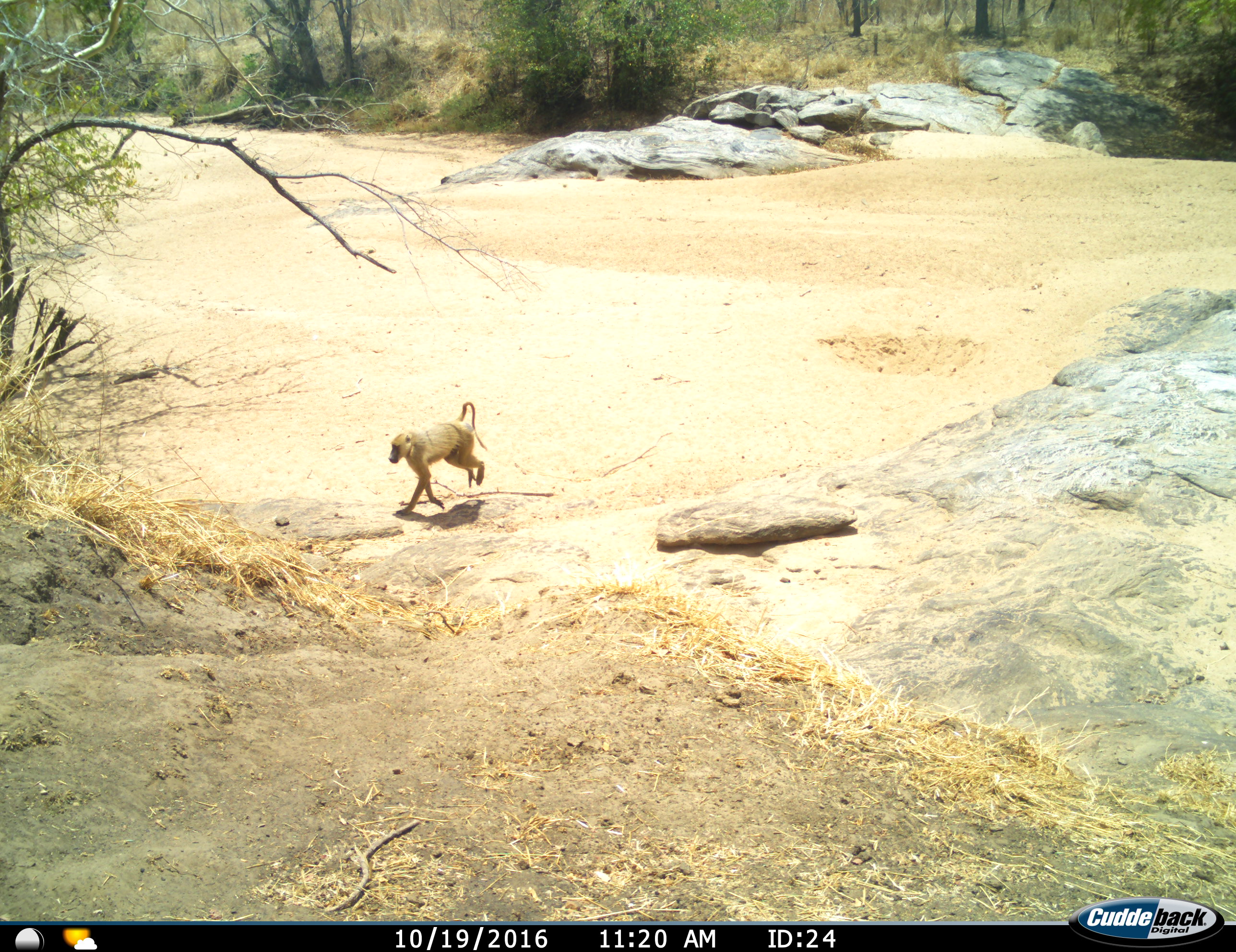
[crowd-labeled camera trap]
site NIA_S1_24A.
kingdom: Animalia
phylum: Chordata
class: Mammalia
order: Primates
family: Cercopithecidae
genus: Papio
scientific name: Papio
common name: baboon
Baboon (Papio), count 1. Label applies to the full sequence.